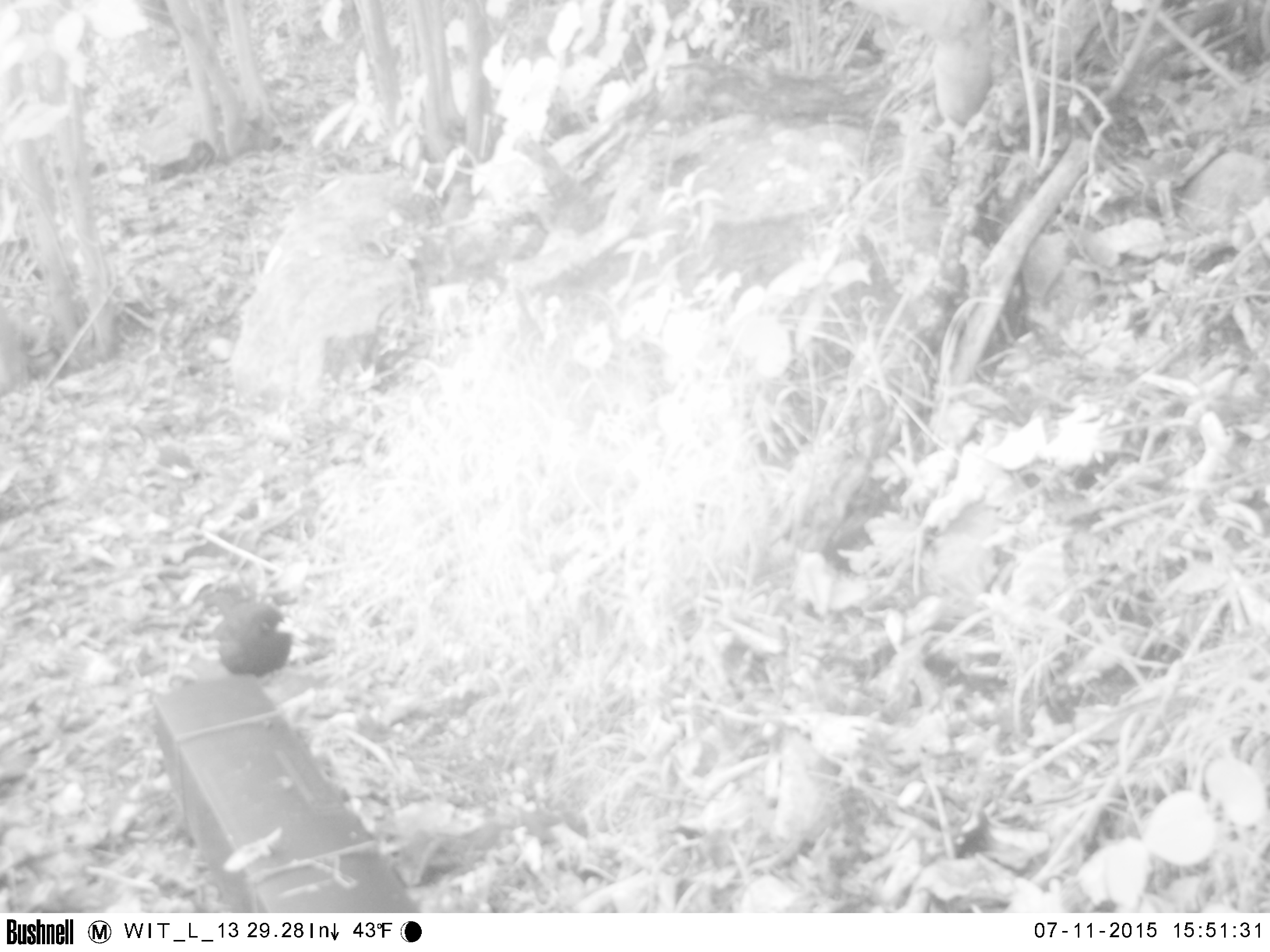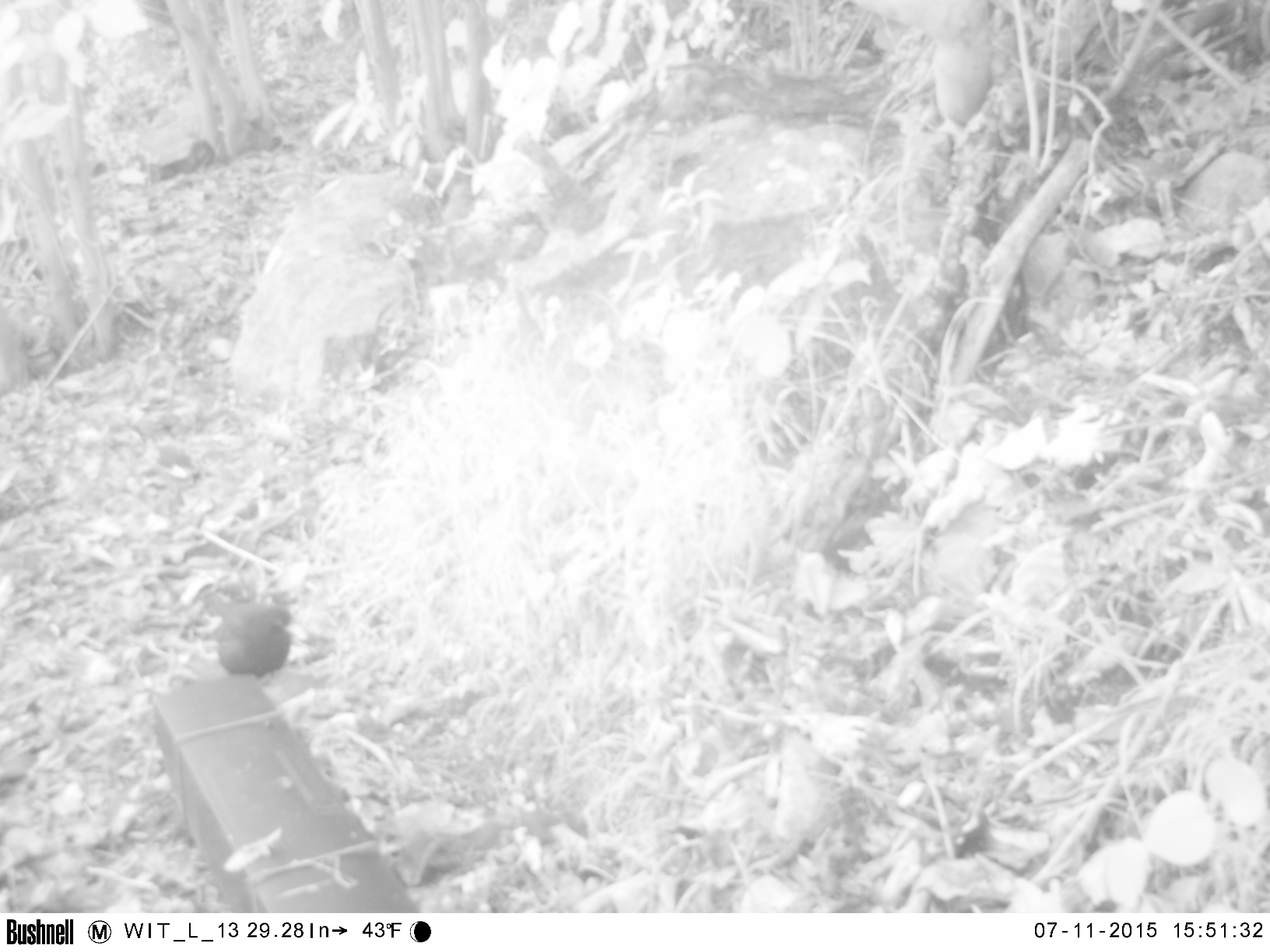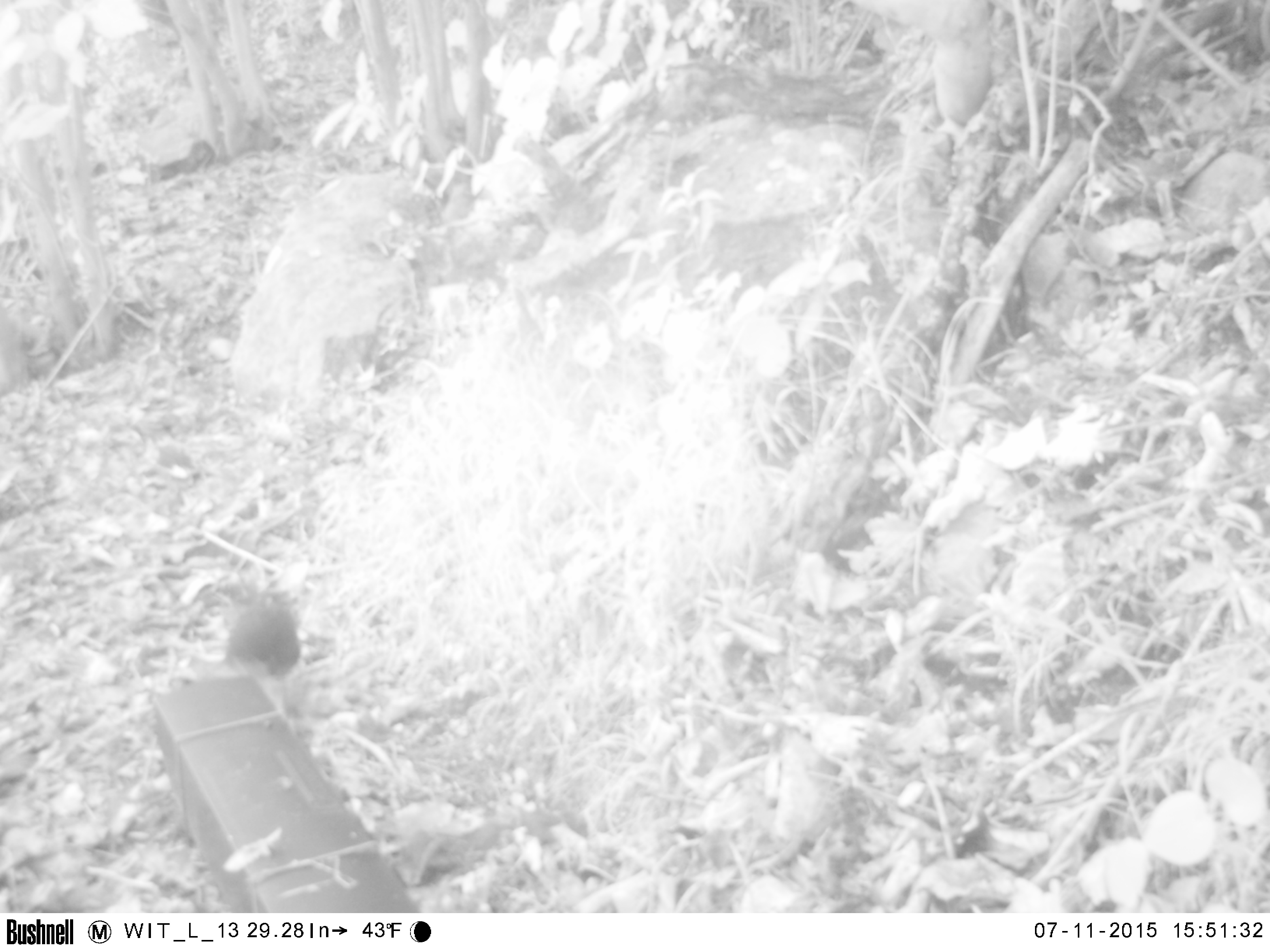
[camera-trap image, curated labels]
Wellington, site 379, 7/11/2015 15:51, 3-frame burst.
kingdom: Animalia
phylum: Chordata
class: Aves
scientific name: Aves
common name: bird